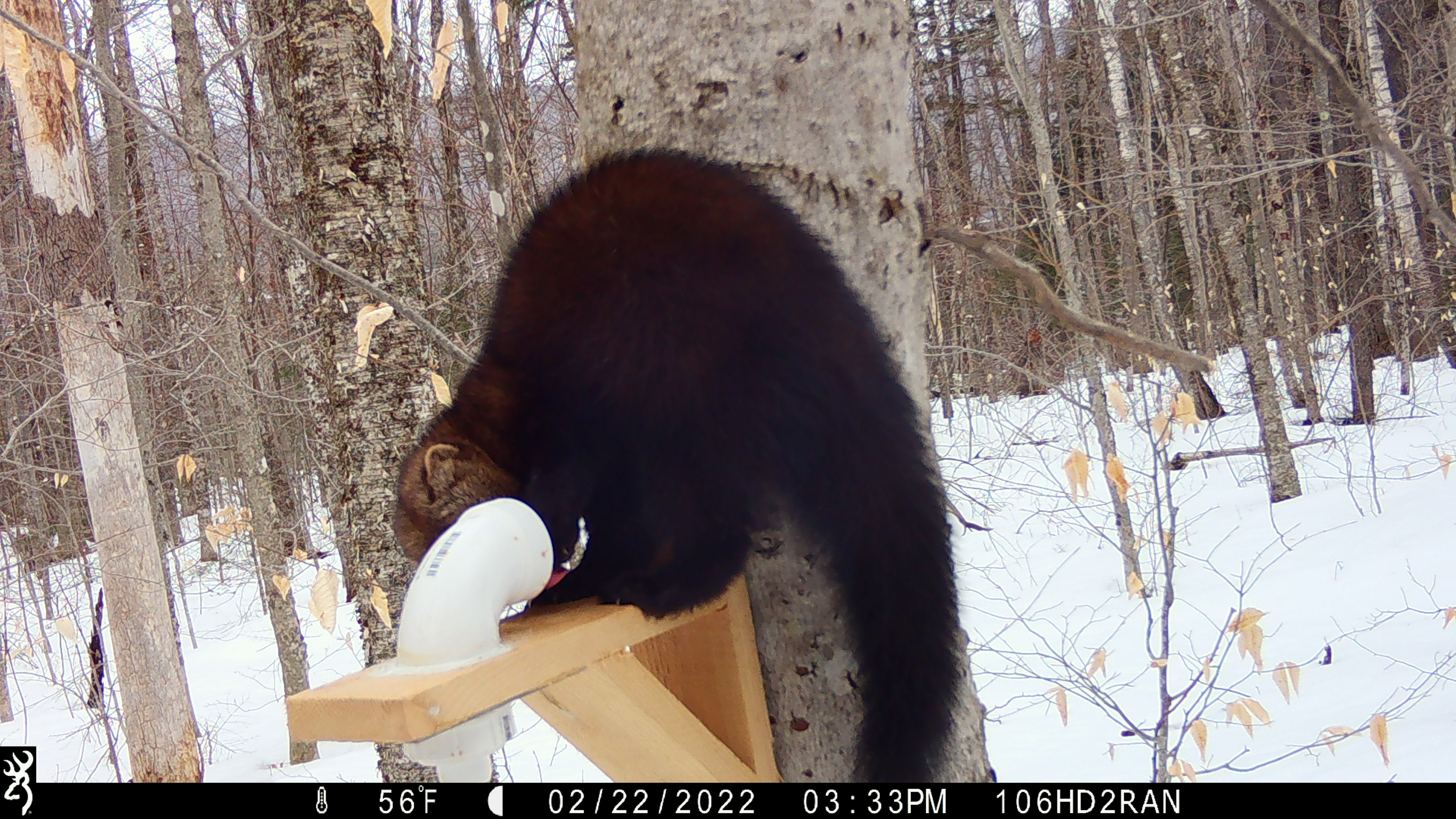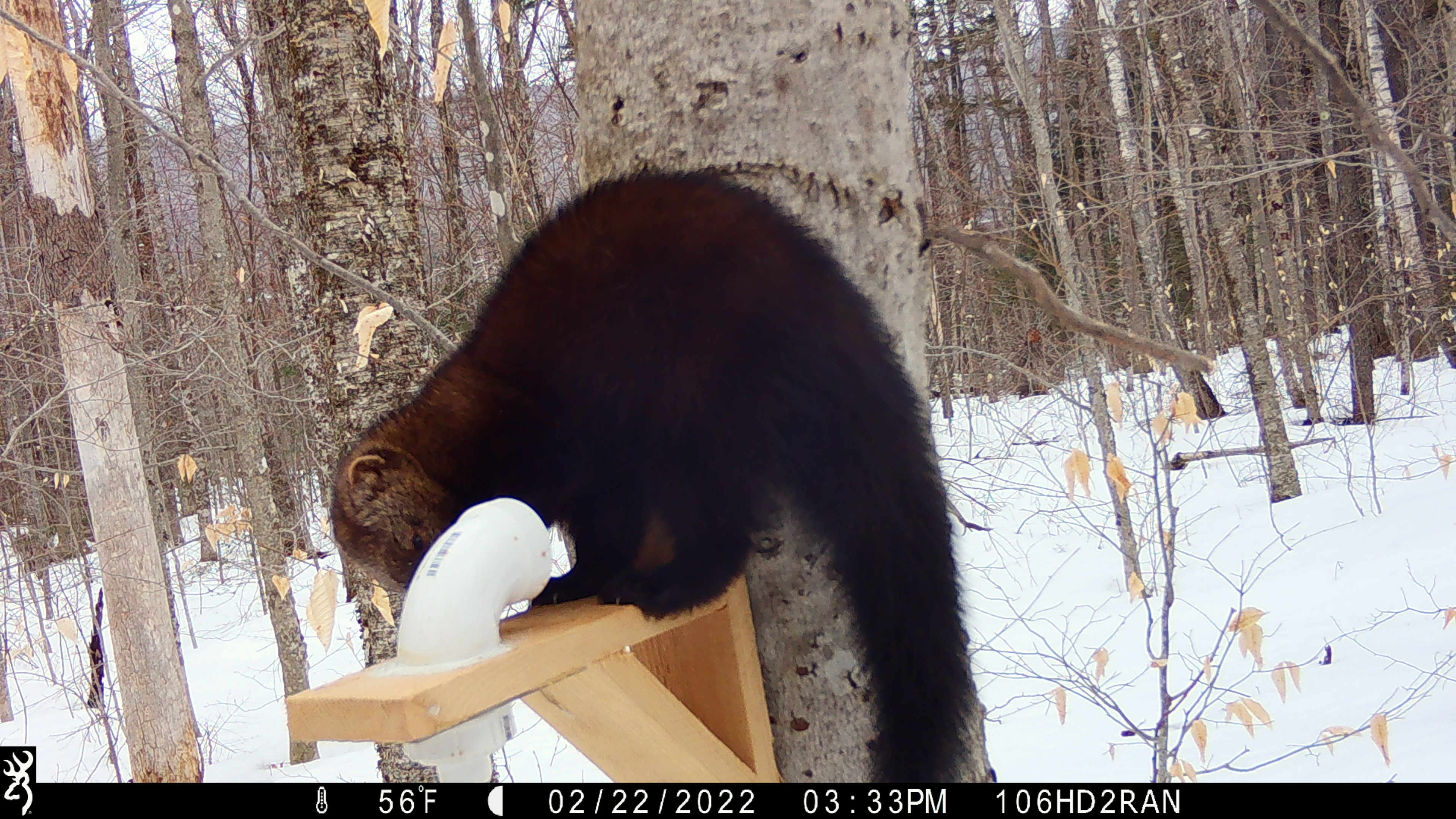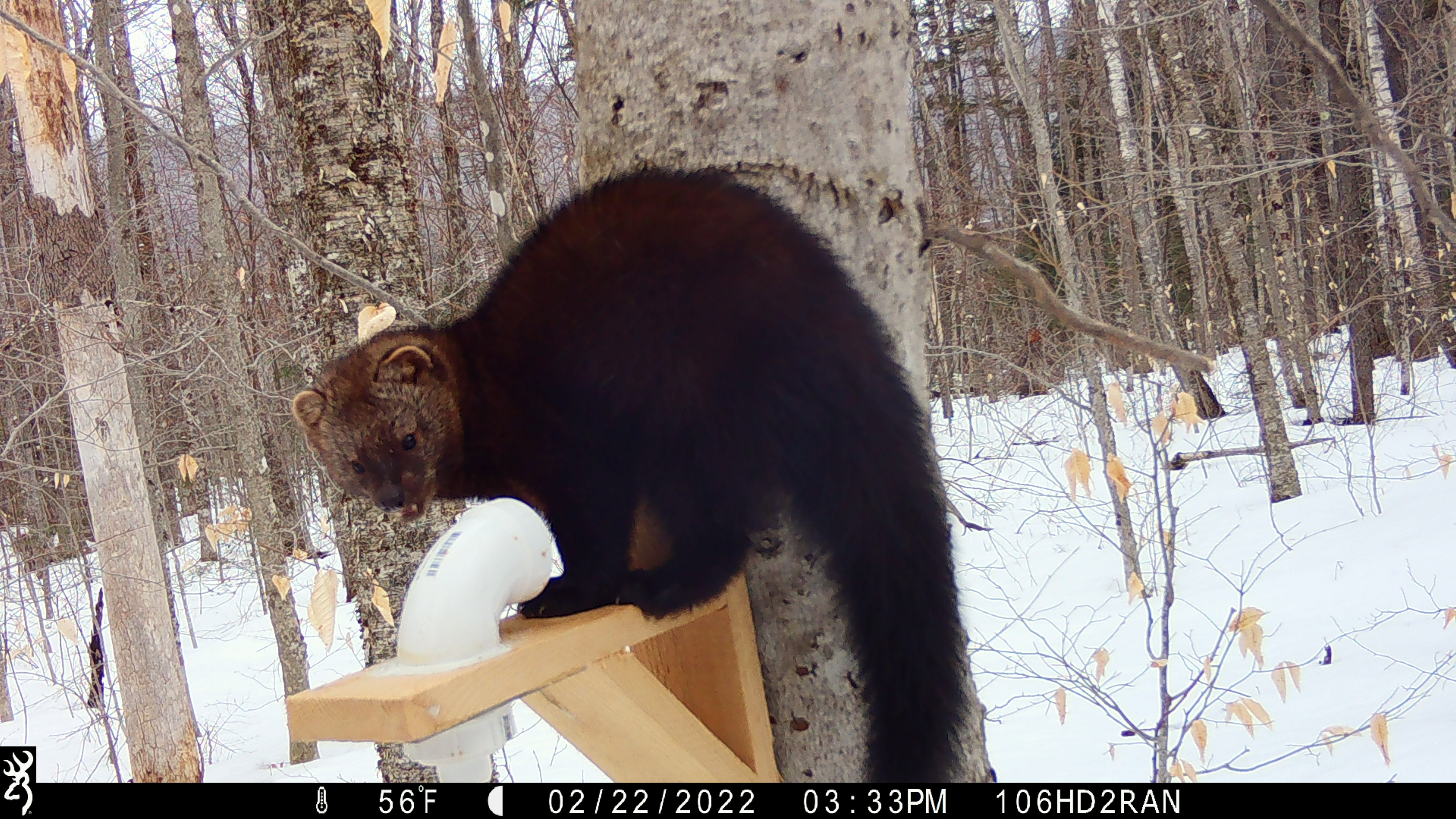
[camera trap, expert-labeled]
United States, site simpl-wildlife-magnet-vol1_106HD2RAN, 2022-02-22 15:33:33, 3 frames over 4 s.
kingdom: Animalia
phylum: Chordata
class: Mammalia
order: Carnivora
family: Mustelidae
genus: Pekania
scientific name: Pekania pennanti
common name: fisher